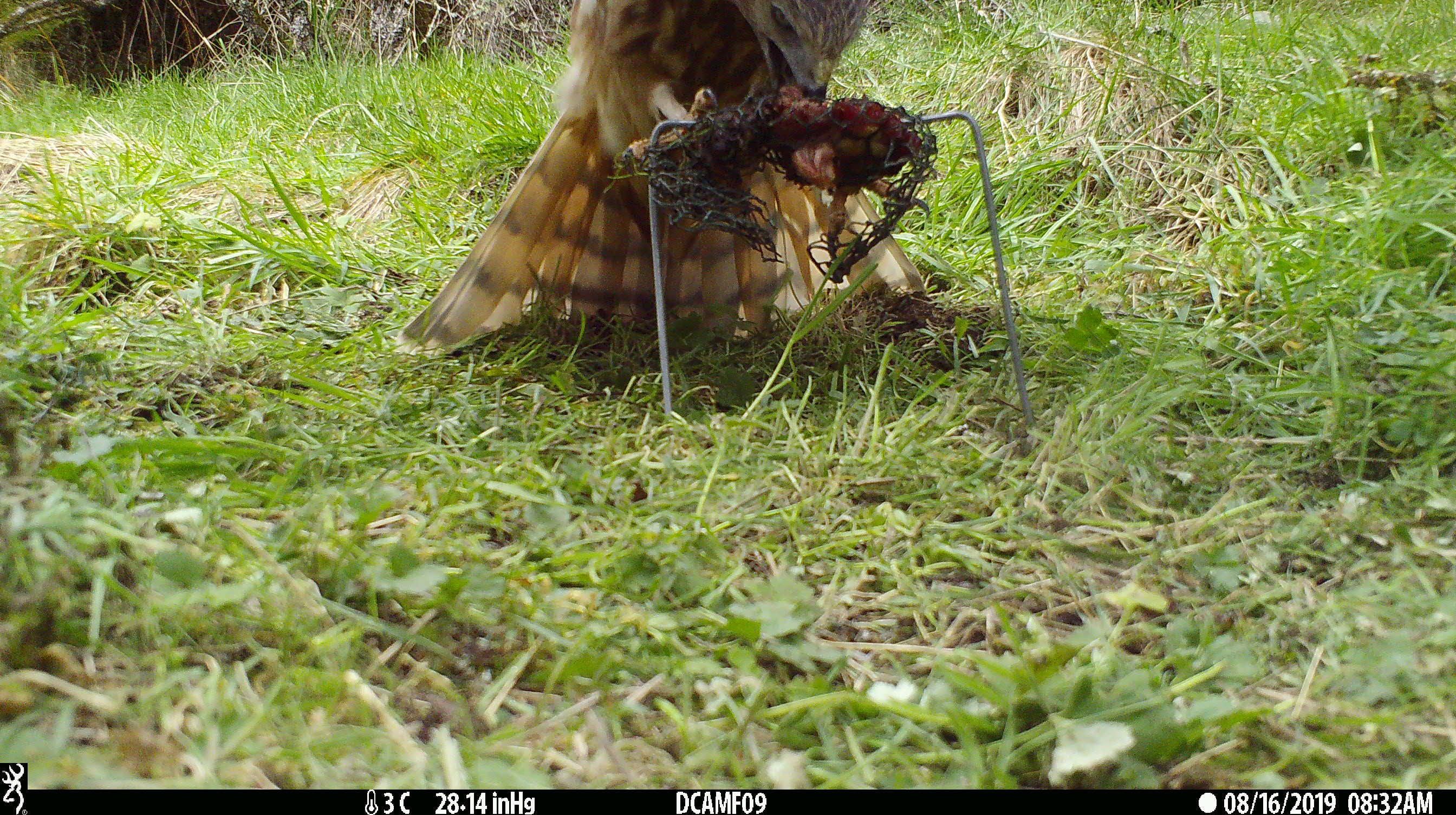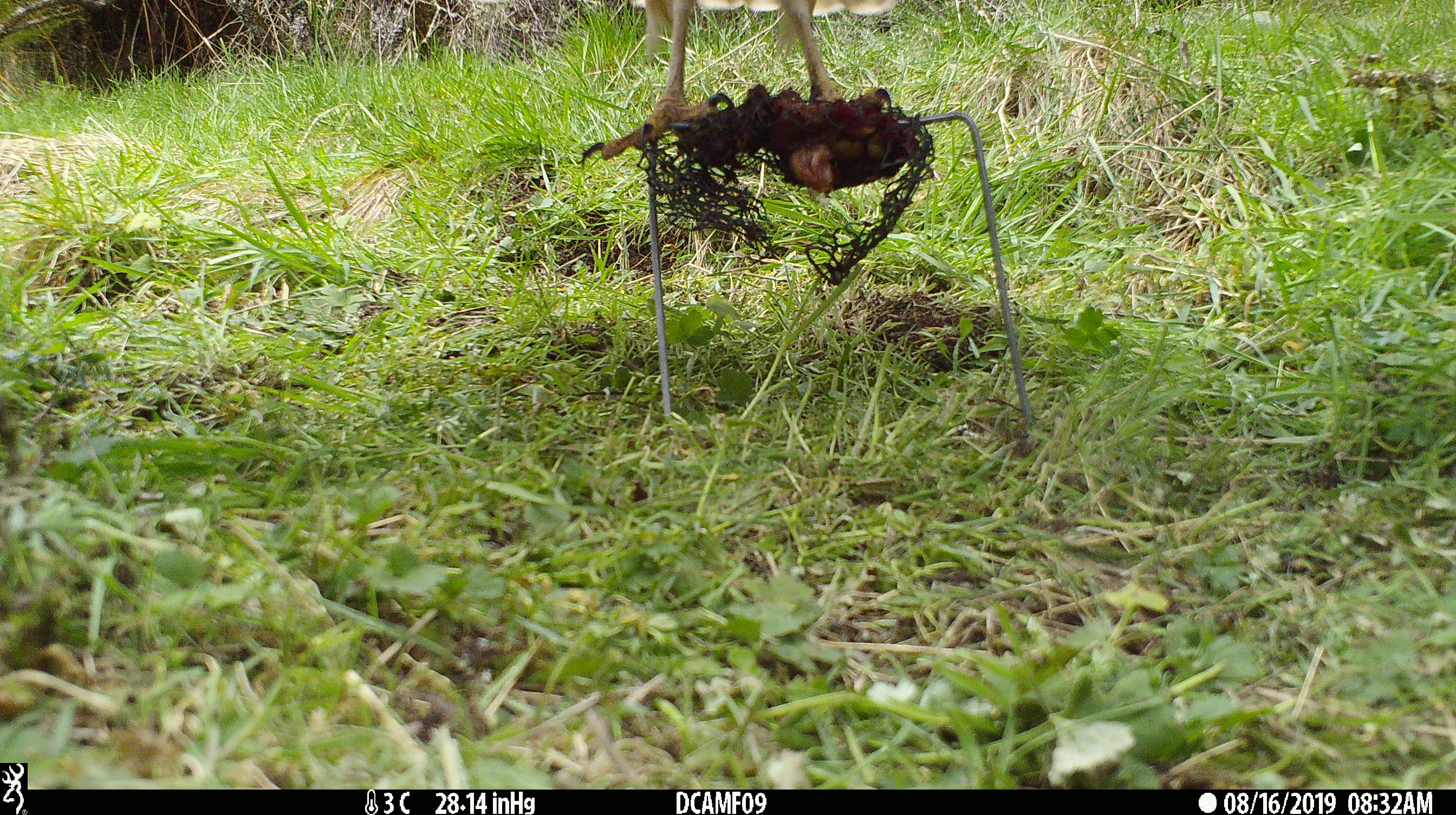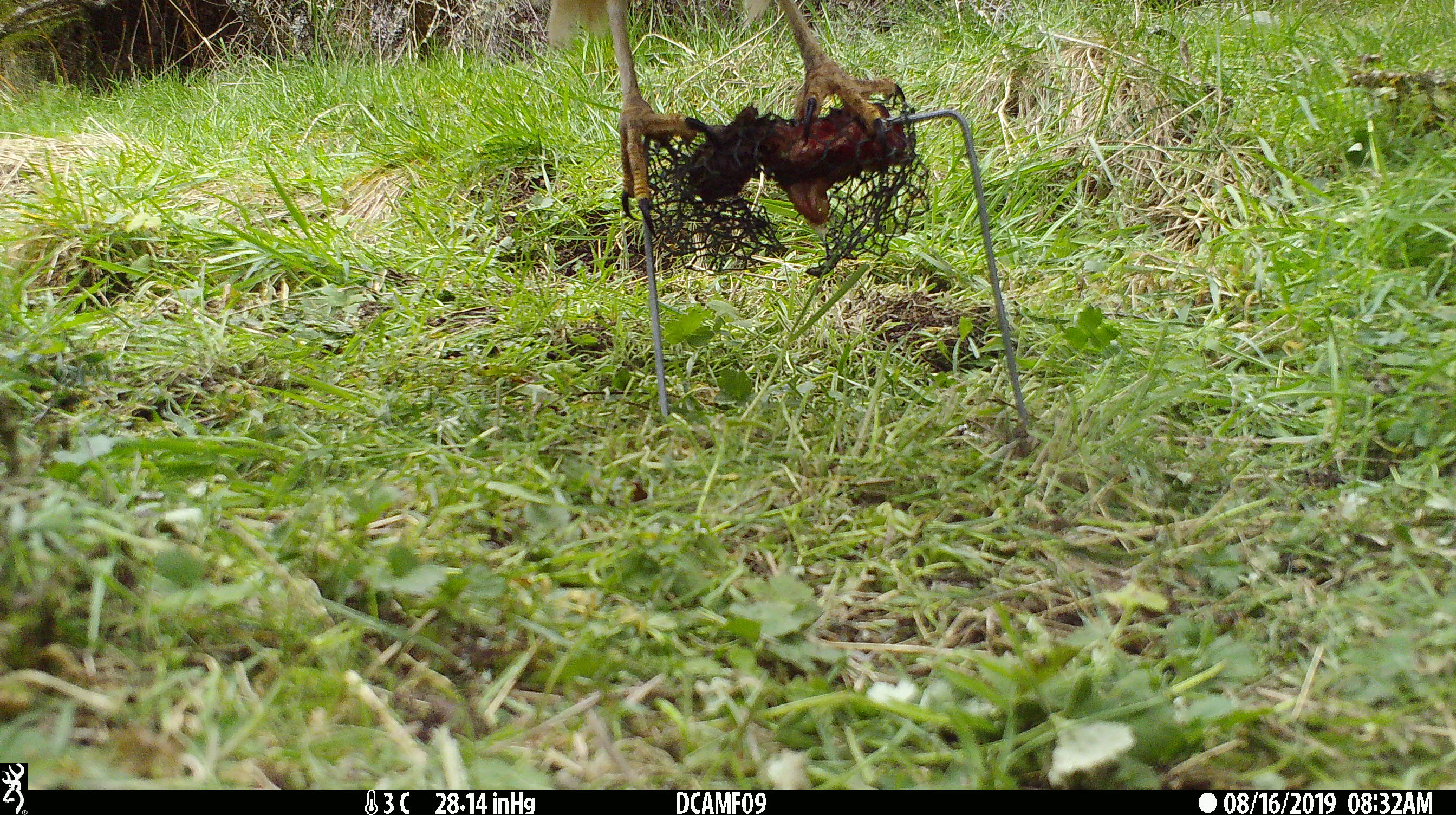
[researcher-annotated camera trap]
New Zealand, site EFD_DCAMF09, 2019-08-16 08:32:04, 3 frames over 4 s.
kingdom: Animalia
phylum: Chordata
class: Aves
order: Accipitriformes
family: Accipitridae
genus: Circus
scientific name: Circus approximans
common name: swamp harrier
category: harrier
Harrier (swamp harrier) (Circus approximans).